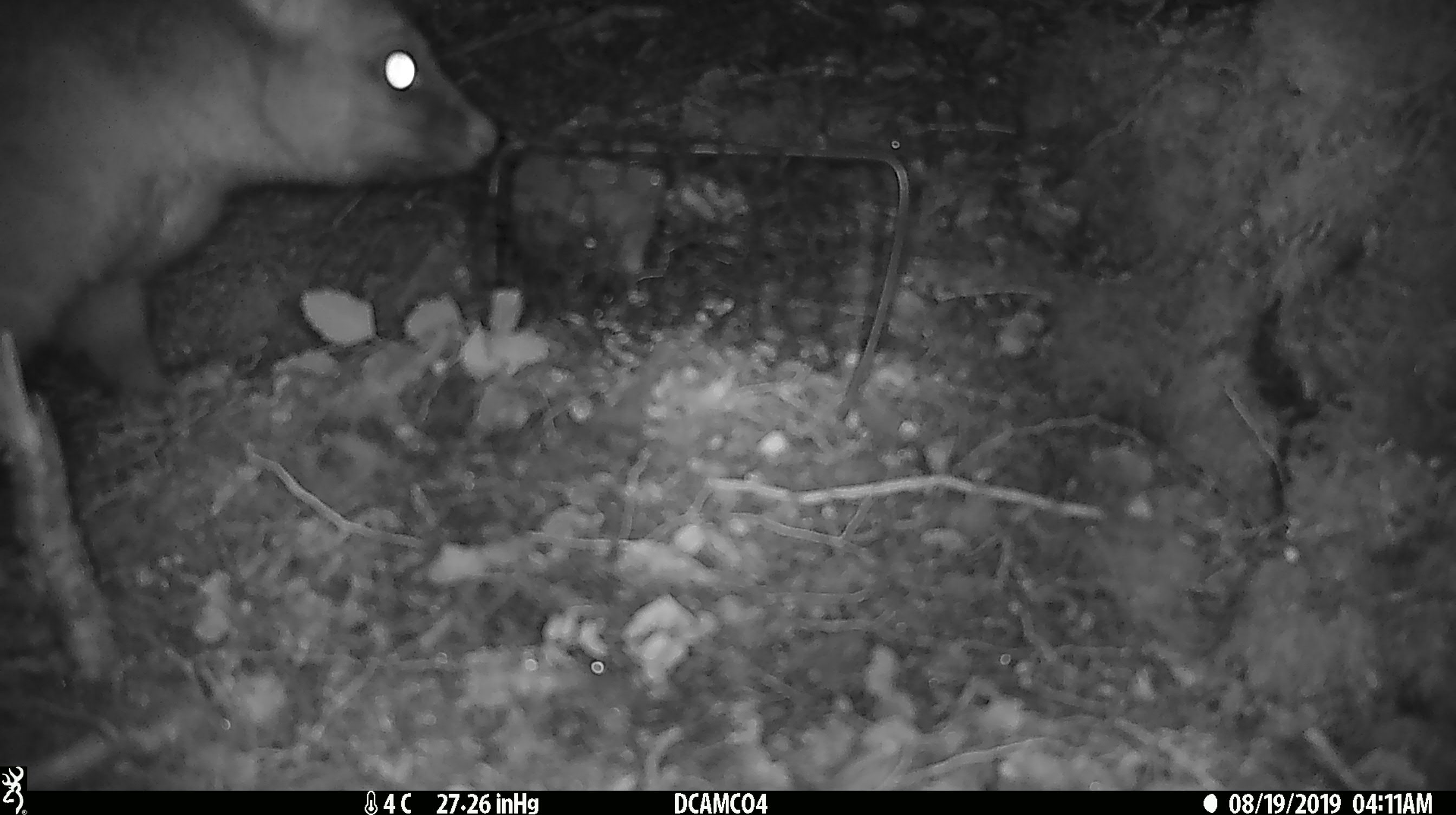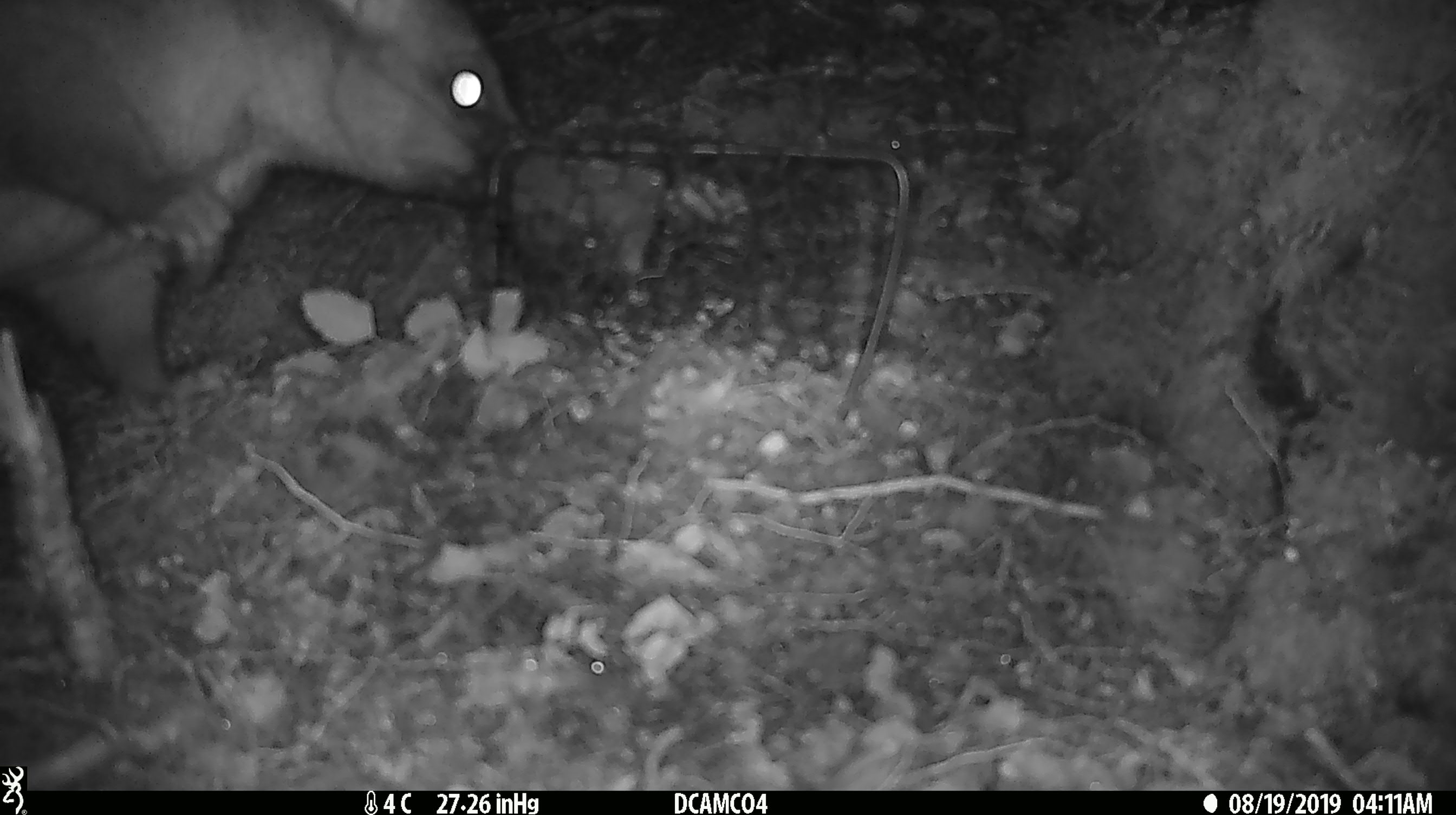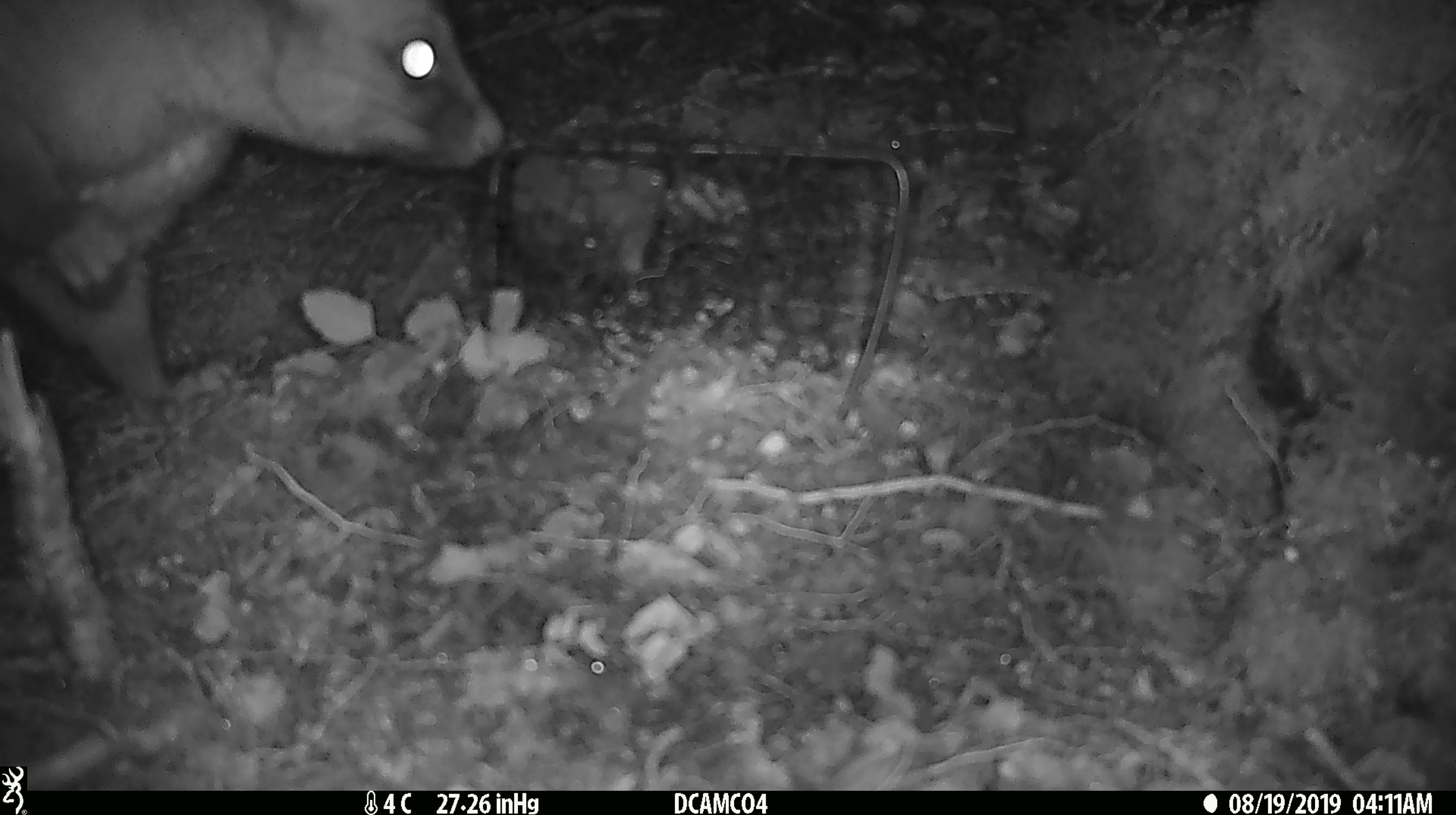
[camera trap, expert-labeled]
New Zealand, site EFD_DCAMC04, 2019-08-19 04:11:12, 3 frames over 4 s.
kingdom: Animalia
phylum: Chordata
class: Mammalia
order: Diprotodontia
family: Phalangeridae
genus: Trichosurus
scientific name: Trichosurus vulpecula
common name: common brushtail possum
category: possum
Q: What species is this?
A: Possum (common brushtail possum) (Trichosurus vulpecula).